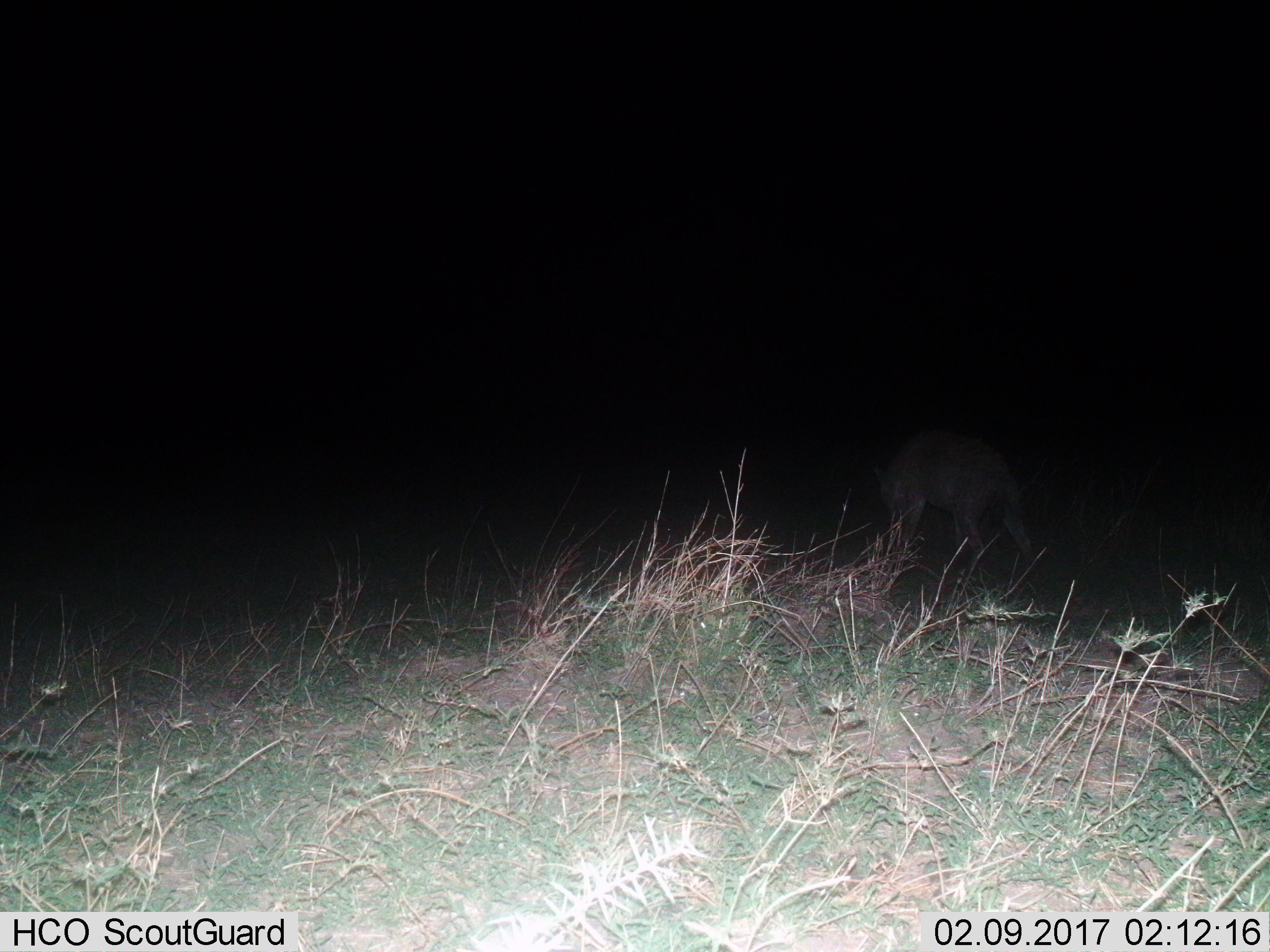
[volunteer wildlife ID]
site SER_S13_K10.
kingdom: Animalia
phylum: Chordata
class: Mammalia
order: Carnivora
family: Hyaenidae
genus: Crocuta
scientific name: Crocuta crocuta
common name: spotted hyena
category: hyenaspotted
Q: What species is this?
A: Hyenaspotted (spotted hyena) (Crocuta crocuta).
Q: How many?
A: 1.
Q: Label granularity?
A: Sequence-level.